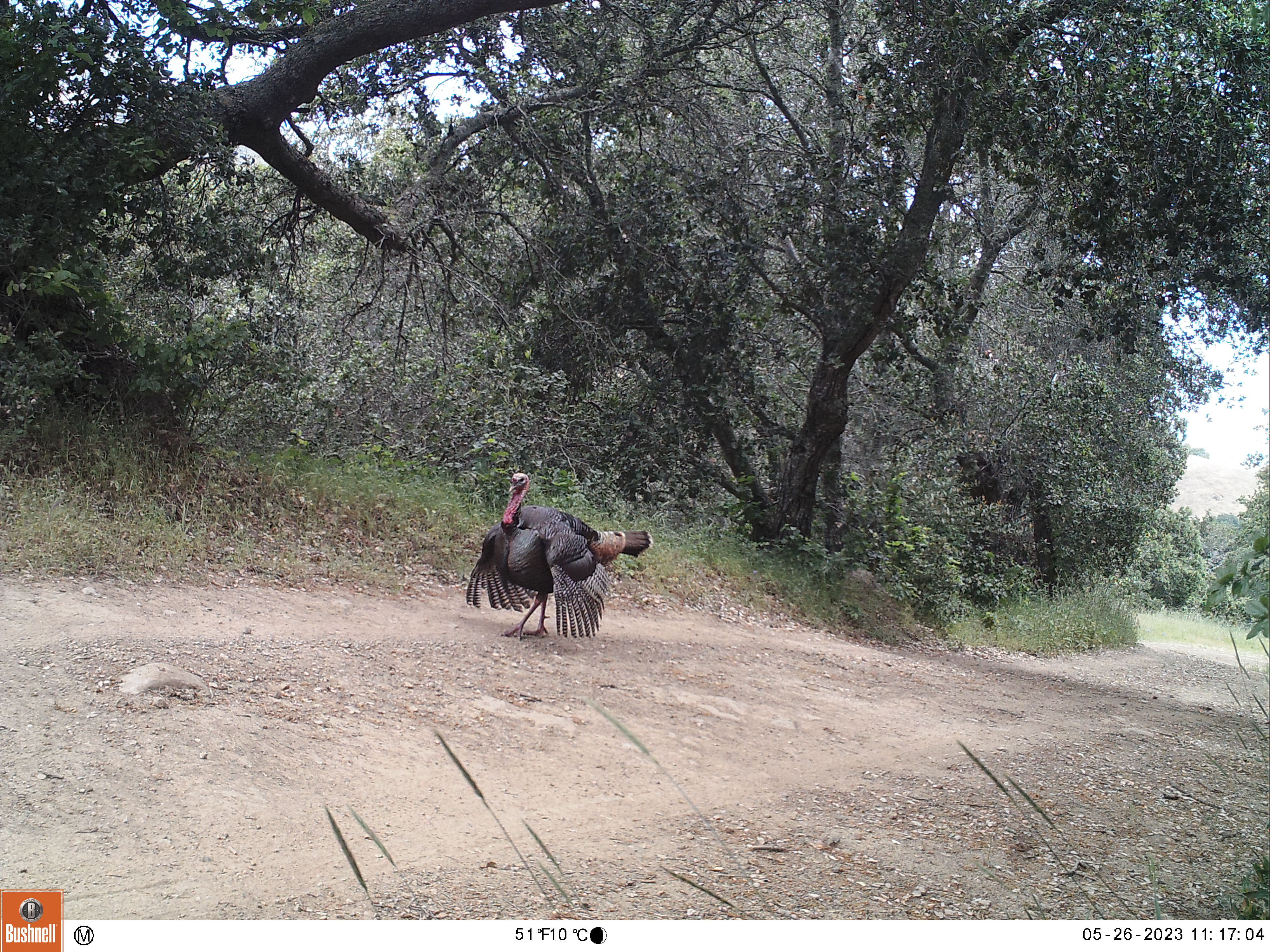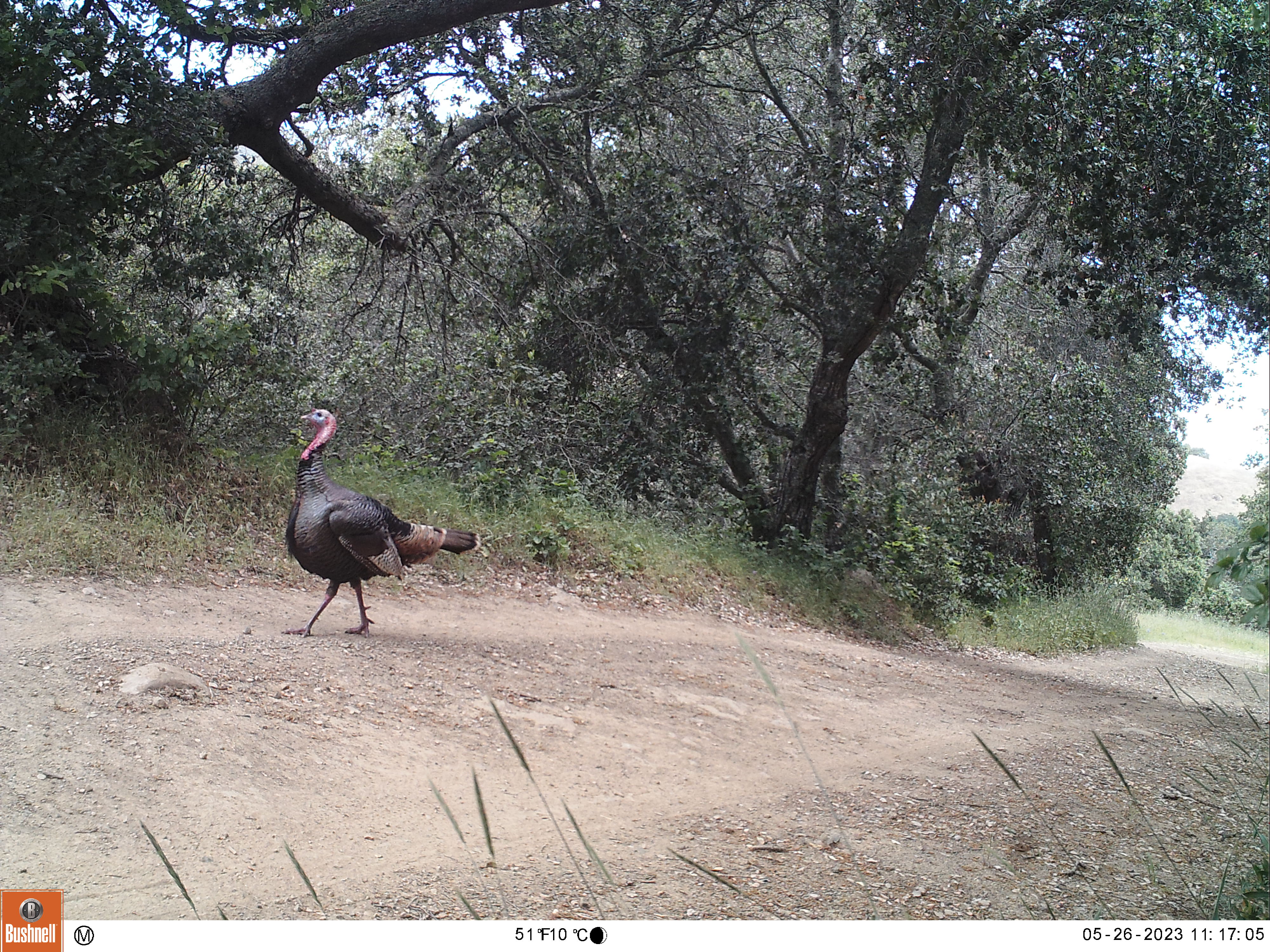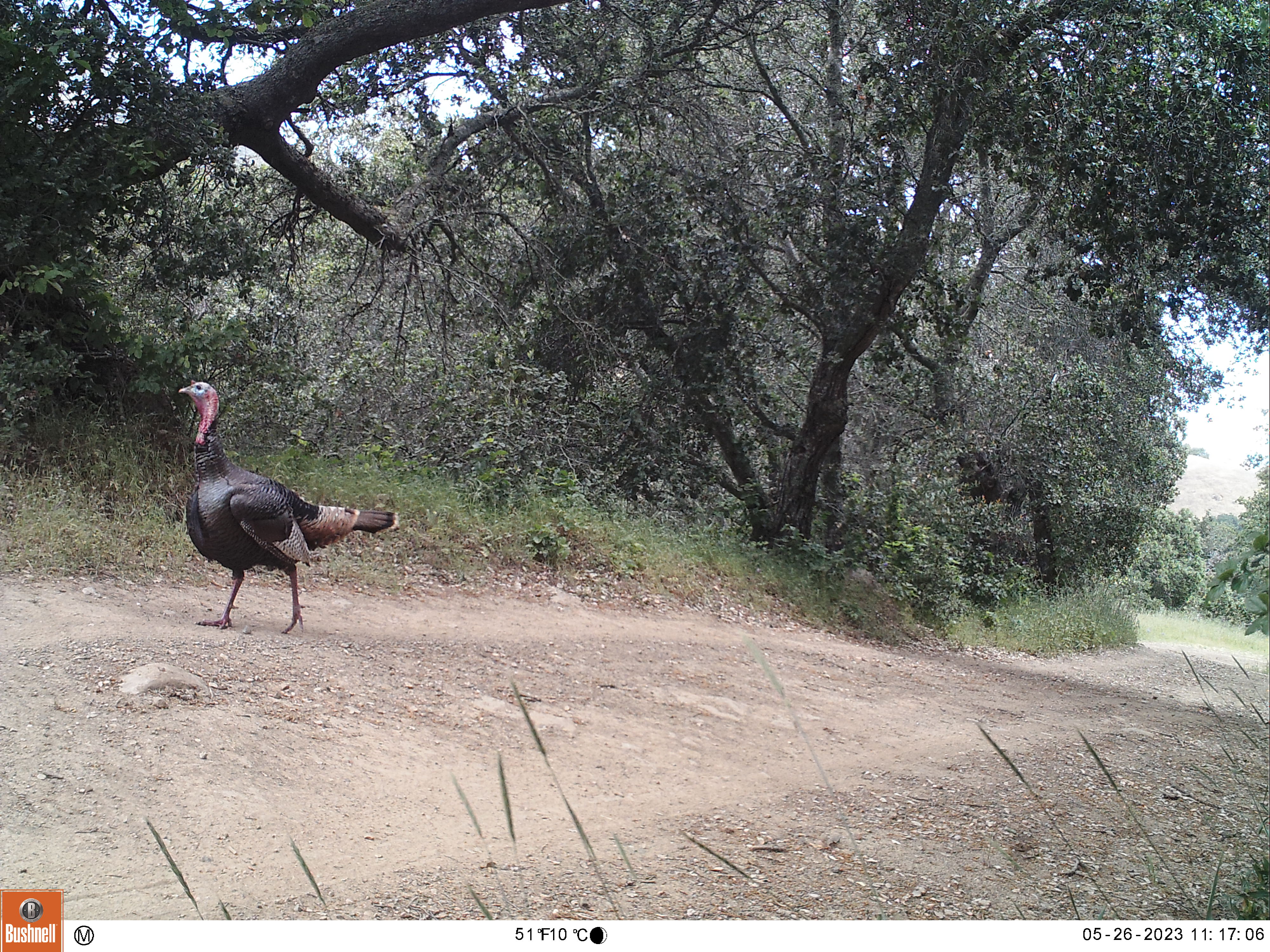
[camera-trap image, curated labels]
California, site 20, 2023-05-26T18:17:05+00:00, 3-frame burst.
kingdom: Animalia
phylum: Chordata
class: Aves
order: Galliformes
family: Phasianidae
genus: Meleagris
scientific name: Meleagris gallopavo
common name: turkey